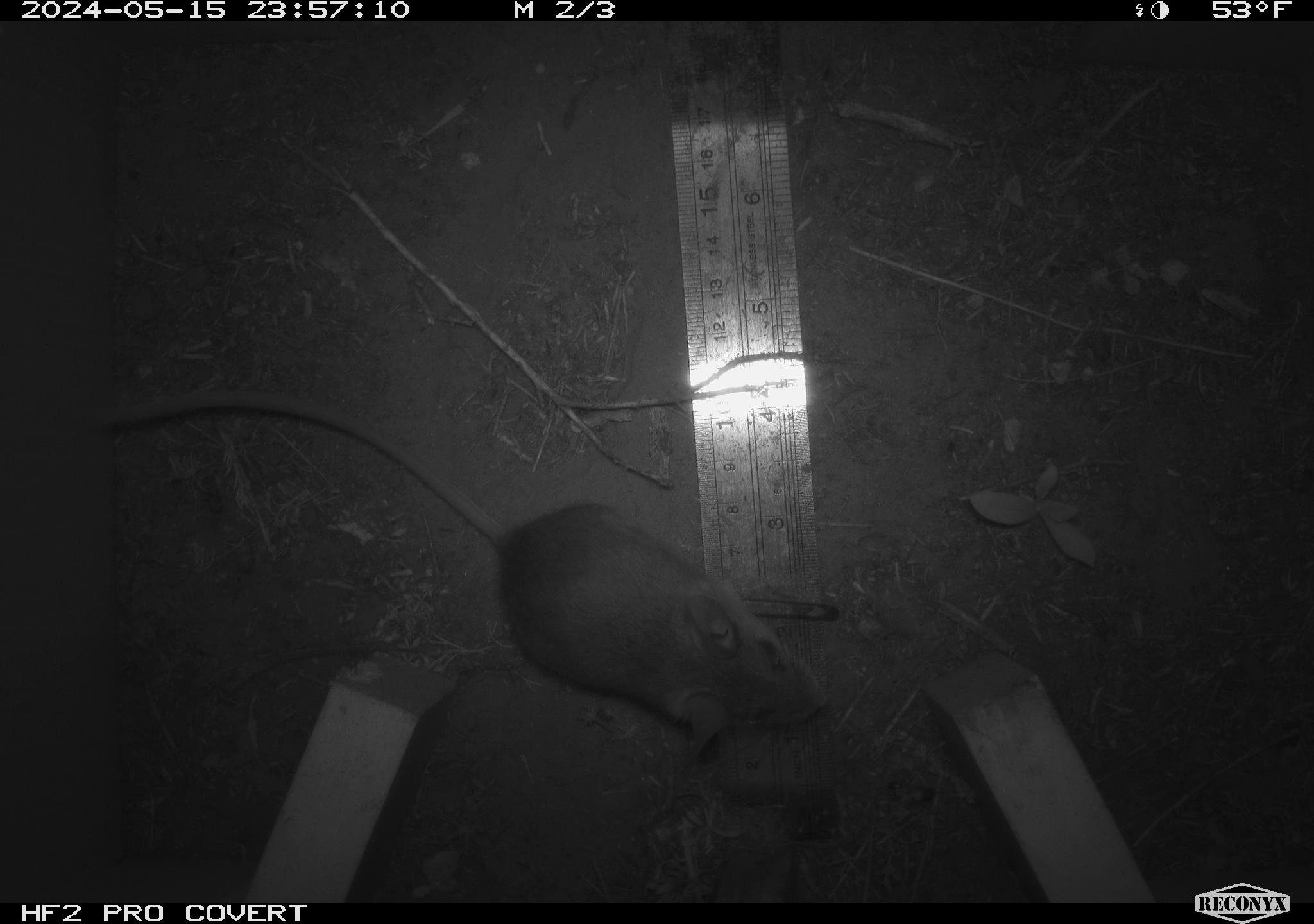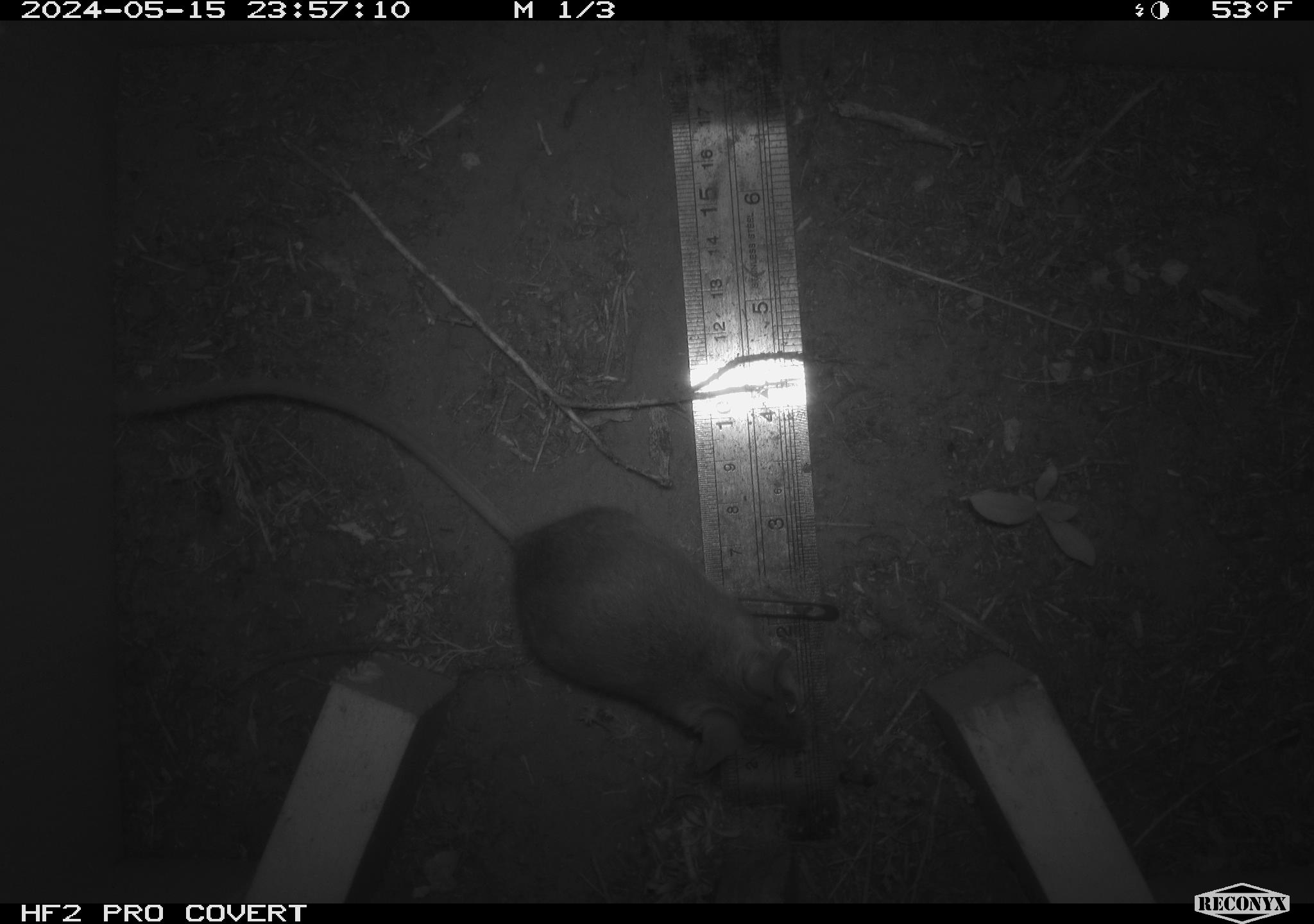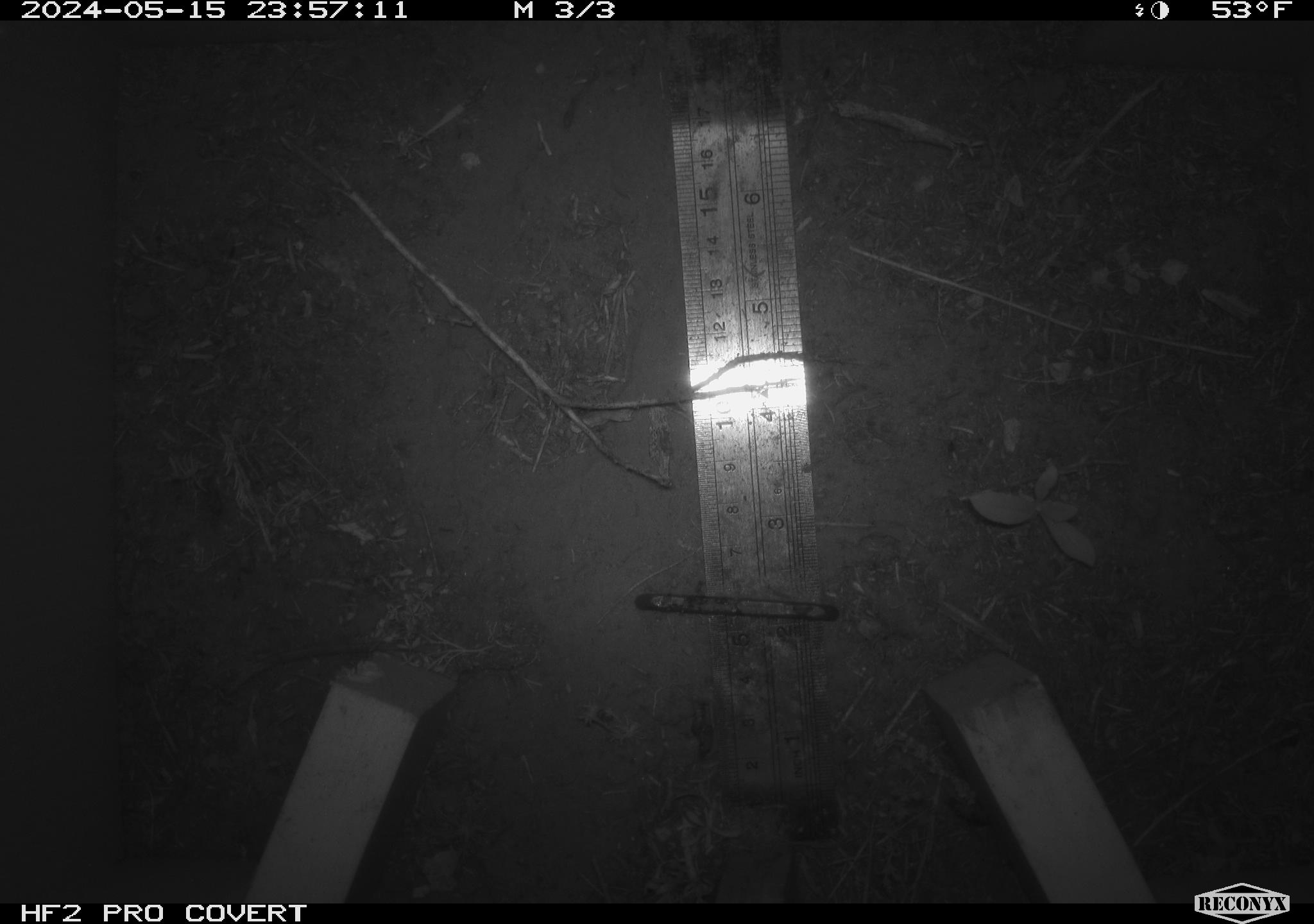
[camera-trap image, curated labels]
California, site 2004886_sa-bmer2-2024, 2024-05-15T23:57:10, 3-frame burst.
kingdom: Animalia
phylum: Chordata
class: Mammalia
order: Rodentia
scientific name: Rodentia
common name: mouse species